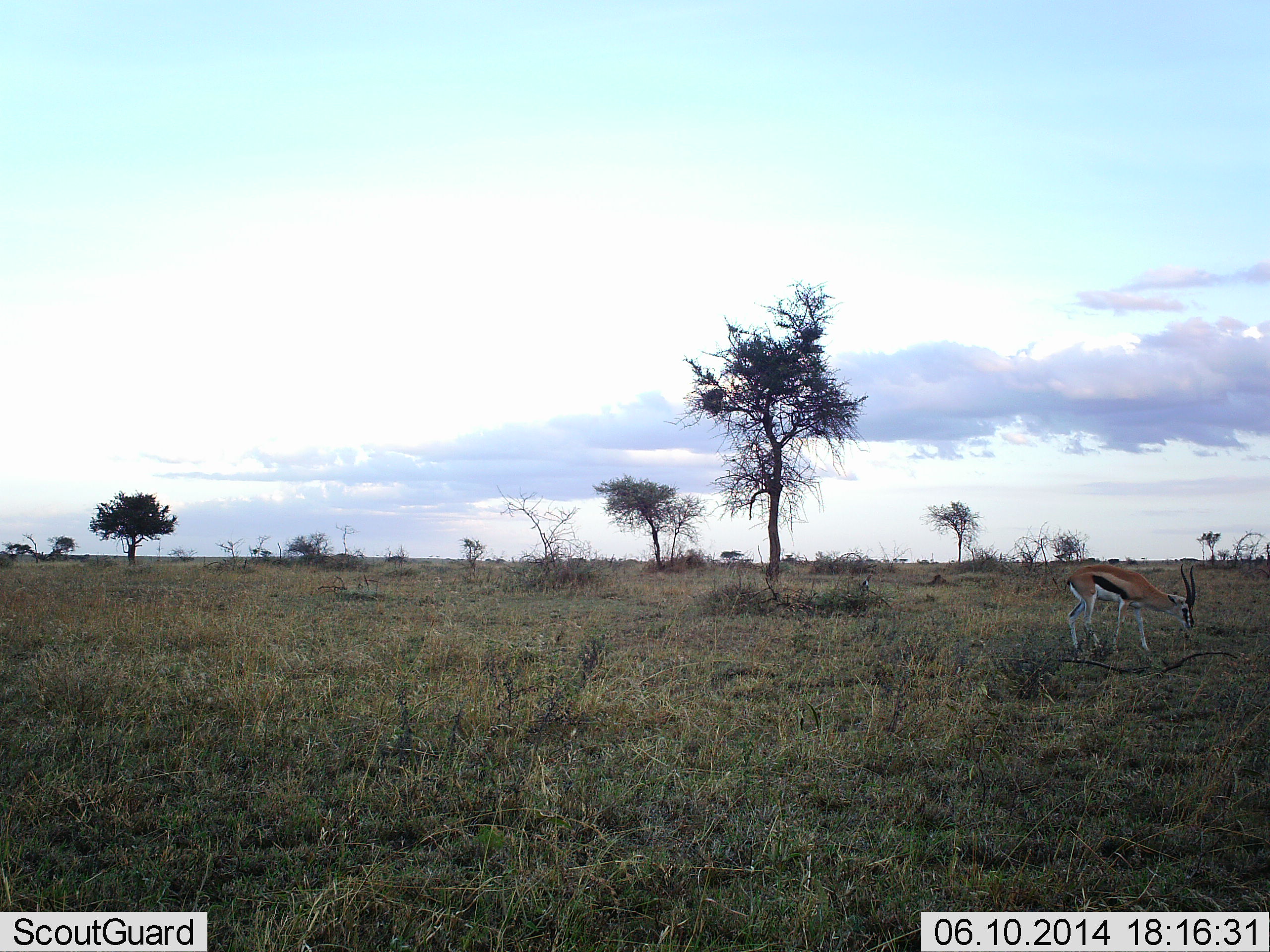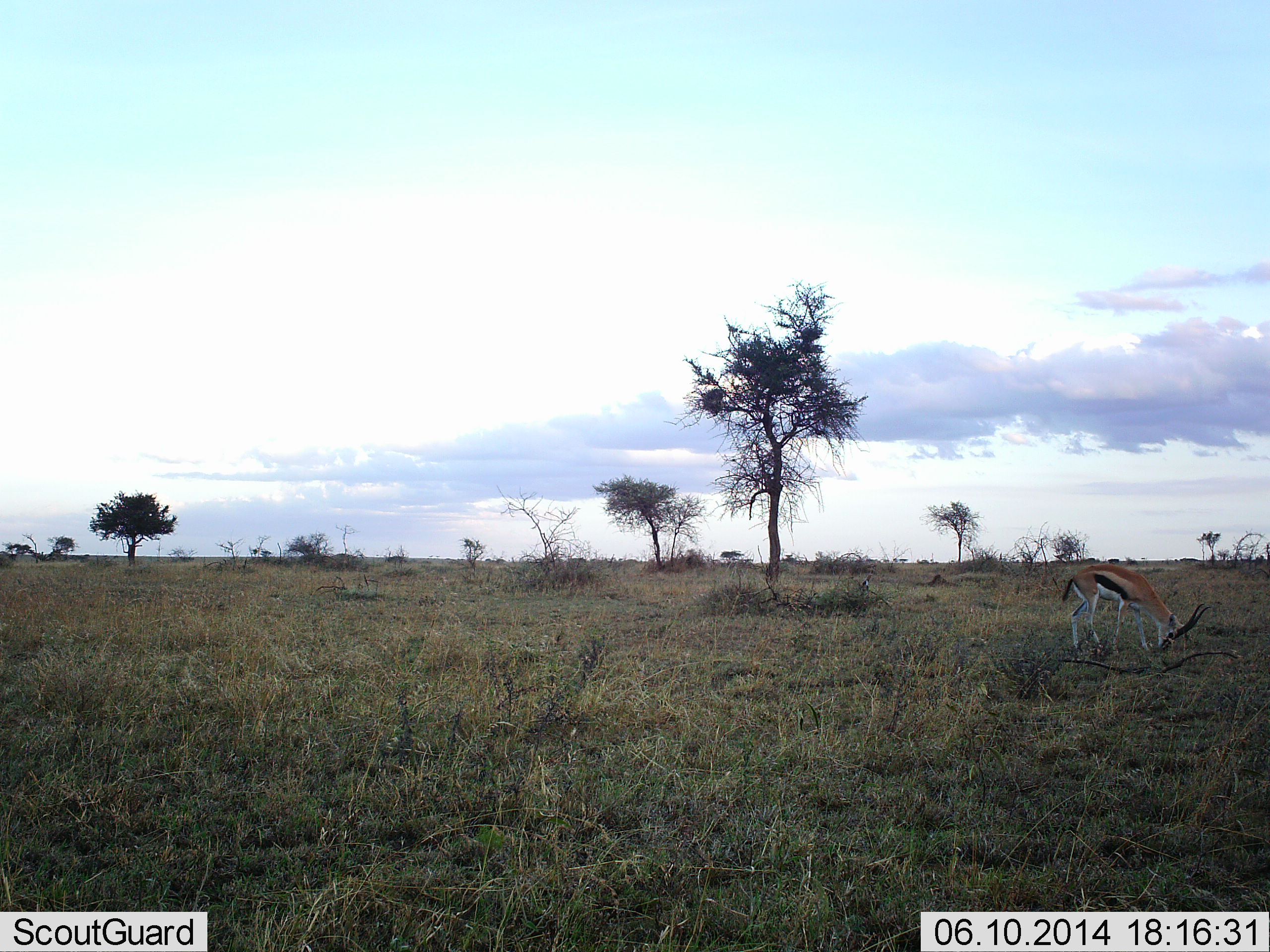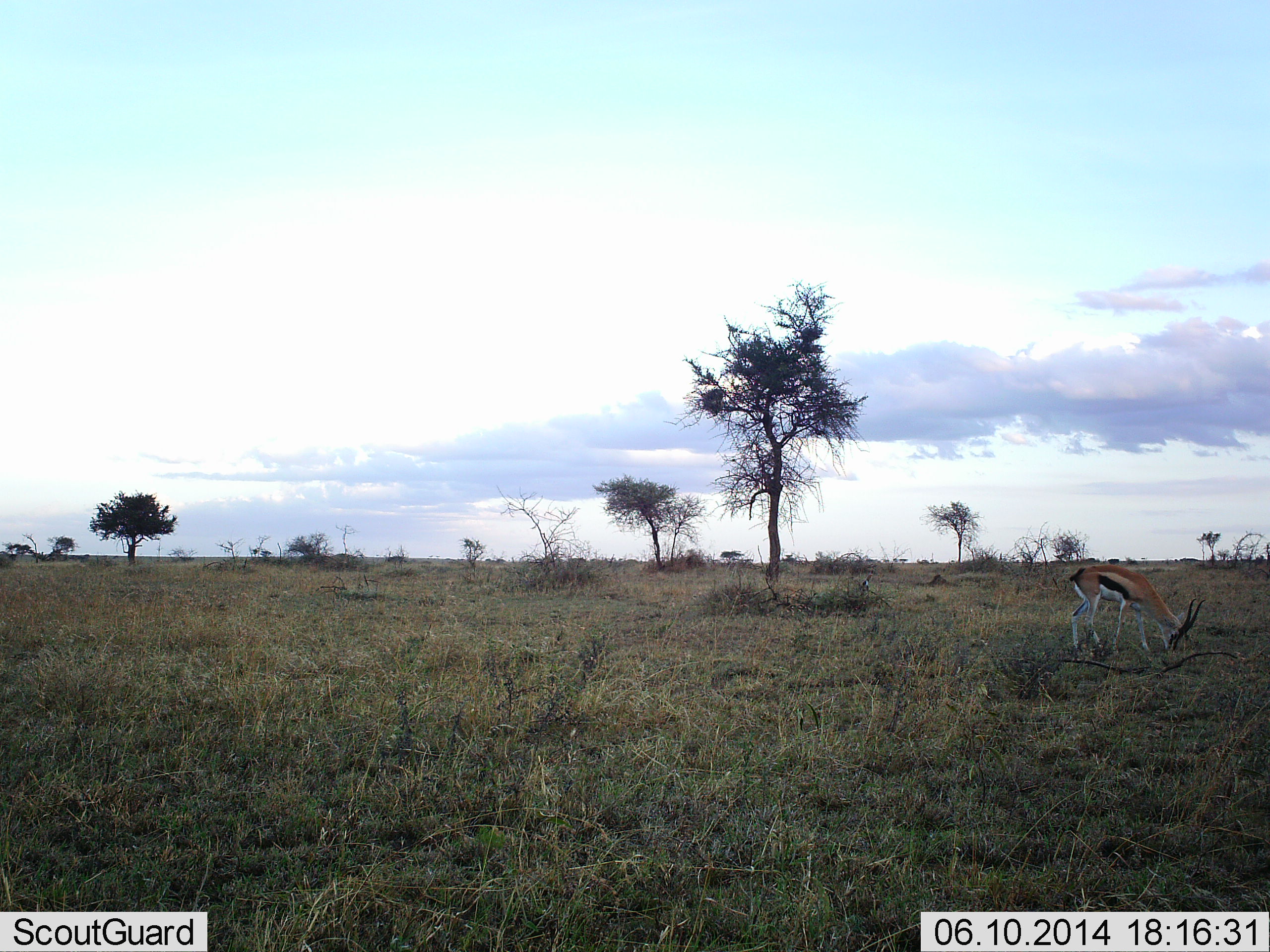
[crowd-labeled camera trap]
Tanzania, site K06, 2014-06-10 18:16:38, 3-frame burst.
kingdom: Animalia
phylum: Chordata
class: Mammalia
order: Artiodactyla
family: Bovidae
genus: Eudorcas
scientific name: Eudorcas thomsonii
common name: thomson's gazelle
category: gazellethomsons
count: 1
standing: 17%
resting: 0%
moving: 2%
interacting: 0%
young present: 0%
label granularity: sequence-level